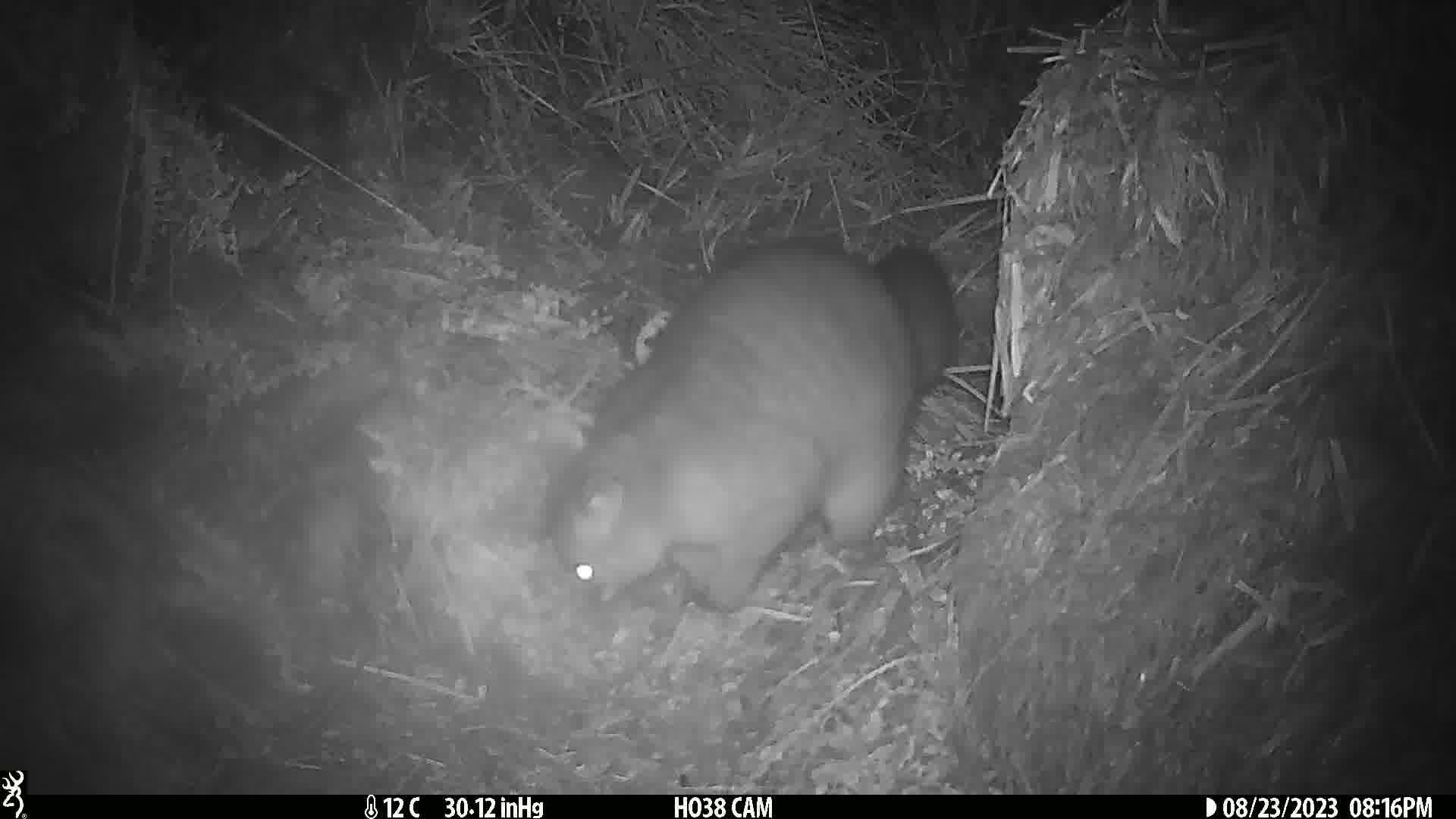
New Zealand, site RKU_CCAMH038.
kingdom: Animalia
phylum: Chordata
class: Mammalia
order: Diprotodontia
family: Phalangeridae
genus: Trichosurus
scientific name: Trichosurus vulpecula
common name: common brushtail possum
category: possum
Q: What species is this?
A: Possum (common brushtail possum) (Trichosurus vulpecula).